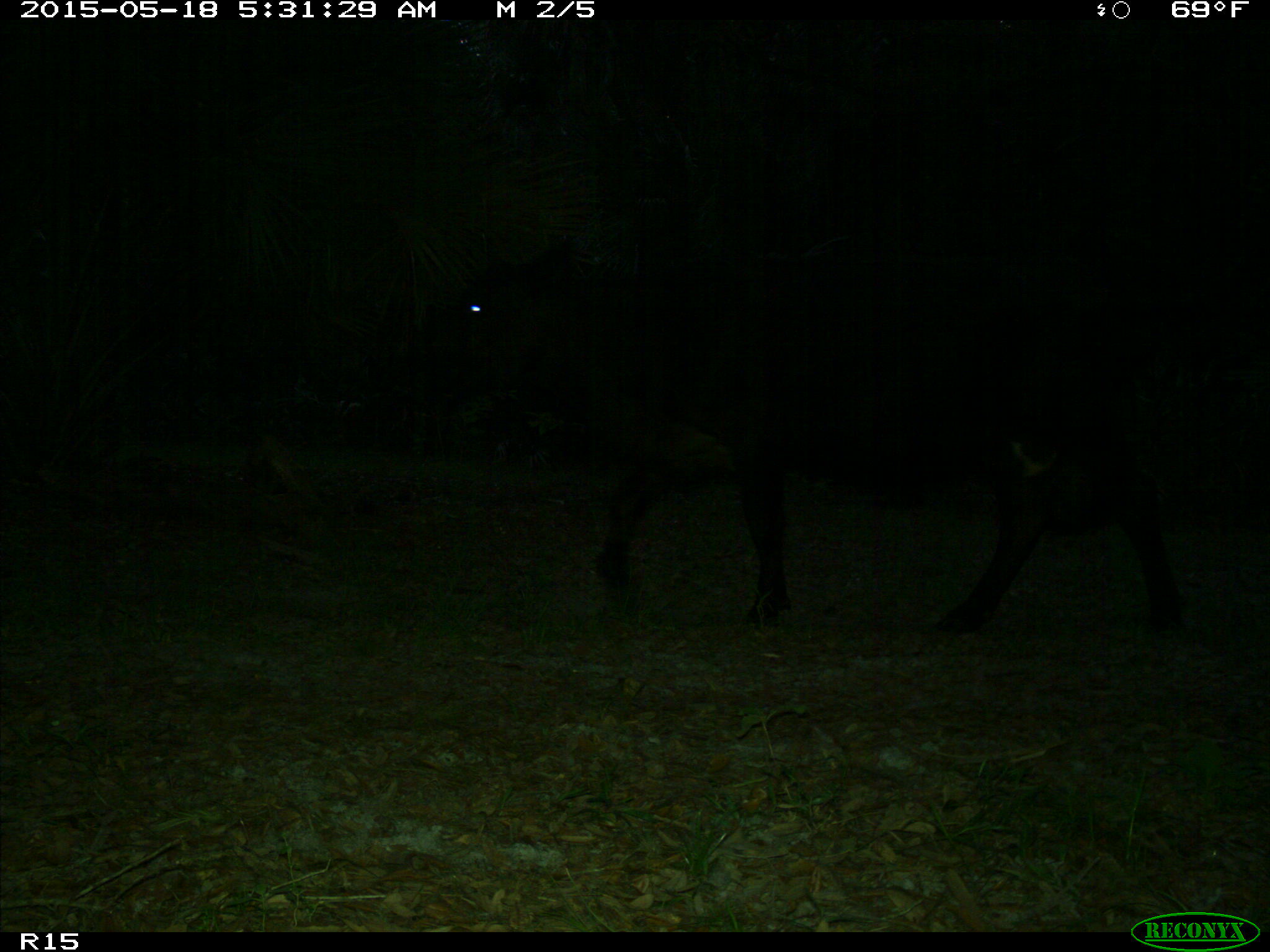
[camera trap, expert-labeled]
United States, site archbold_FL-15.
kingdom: Animalia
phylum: Chordata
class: Mammalia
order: Artiodactyla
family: Bovidae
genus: Bos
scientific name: Bos taurus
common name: domestic cow